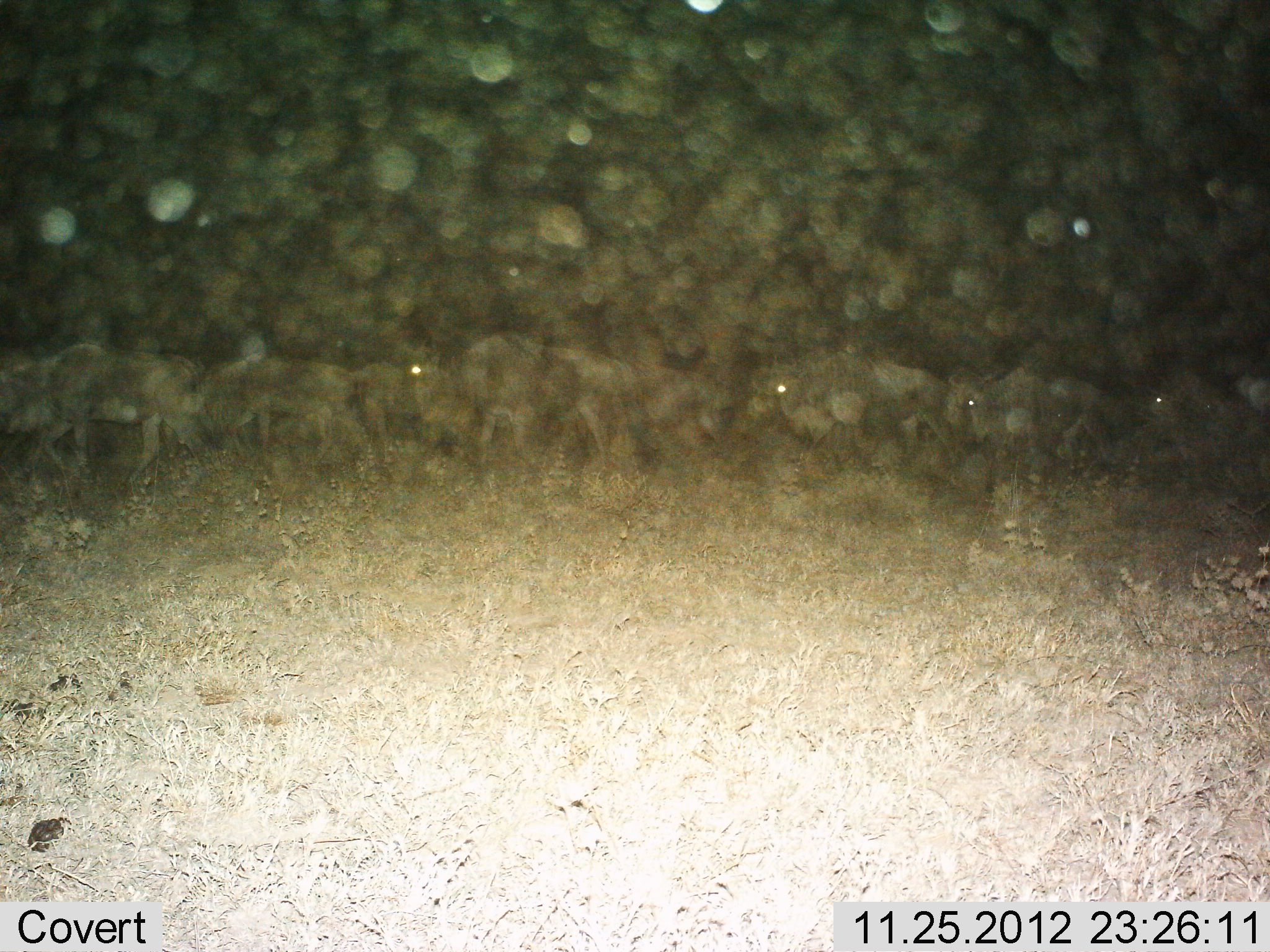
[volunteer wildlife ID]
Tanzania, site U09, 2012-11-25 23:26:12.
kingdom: Animalia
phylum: Chordata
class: Mammalia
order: Artiodactyla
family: Bovidae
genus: Connochaetes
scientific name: Connochaetes taurinus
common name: blue wildebeest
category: wildebeest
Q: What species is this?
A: Wildebeest (blue wildebeest) (Connochaetes taurinus).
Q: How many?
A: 11-50.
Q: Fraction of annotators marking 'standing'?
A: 10%.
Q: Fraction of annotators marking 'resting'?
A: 0%.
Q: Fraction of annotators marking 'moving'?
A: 80%.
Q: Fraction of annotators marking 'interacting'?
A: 10%.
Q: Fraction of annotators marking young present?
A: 0%.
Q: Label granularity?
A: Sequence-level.